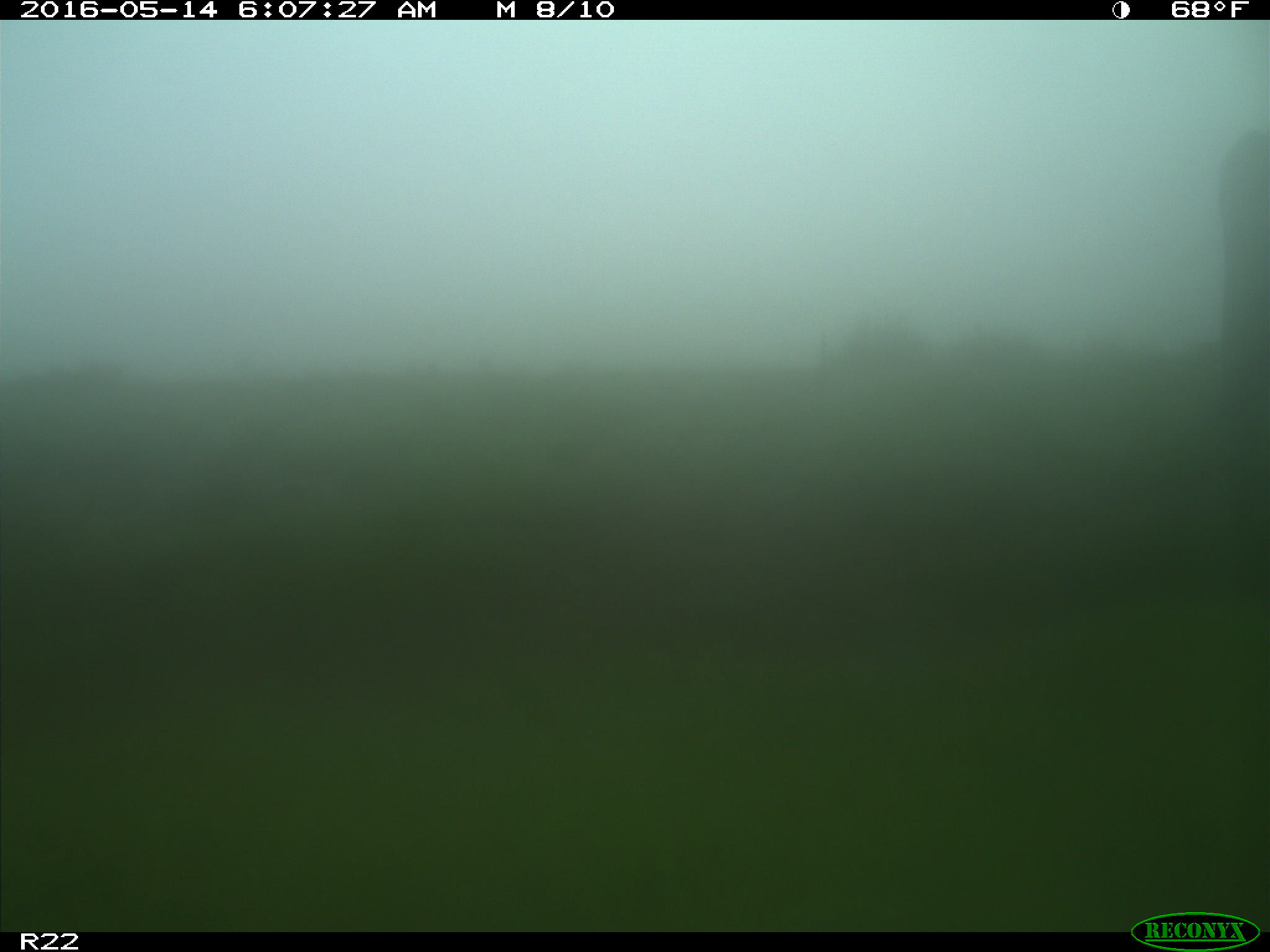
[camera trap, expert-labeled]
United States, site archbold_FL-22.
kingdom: Animalia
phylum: Chordata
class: Mammalia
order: Artiodactyla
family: Bovidae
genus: Bos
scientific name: Bos taurus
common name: domestic cow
Bos taurus (domestic cow).